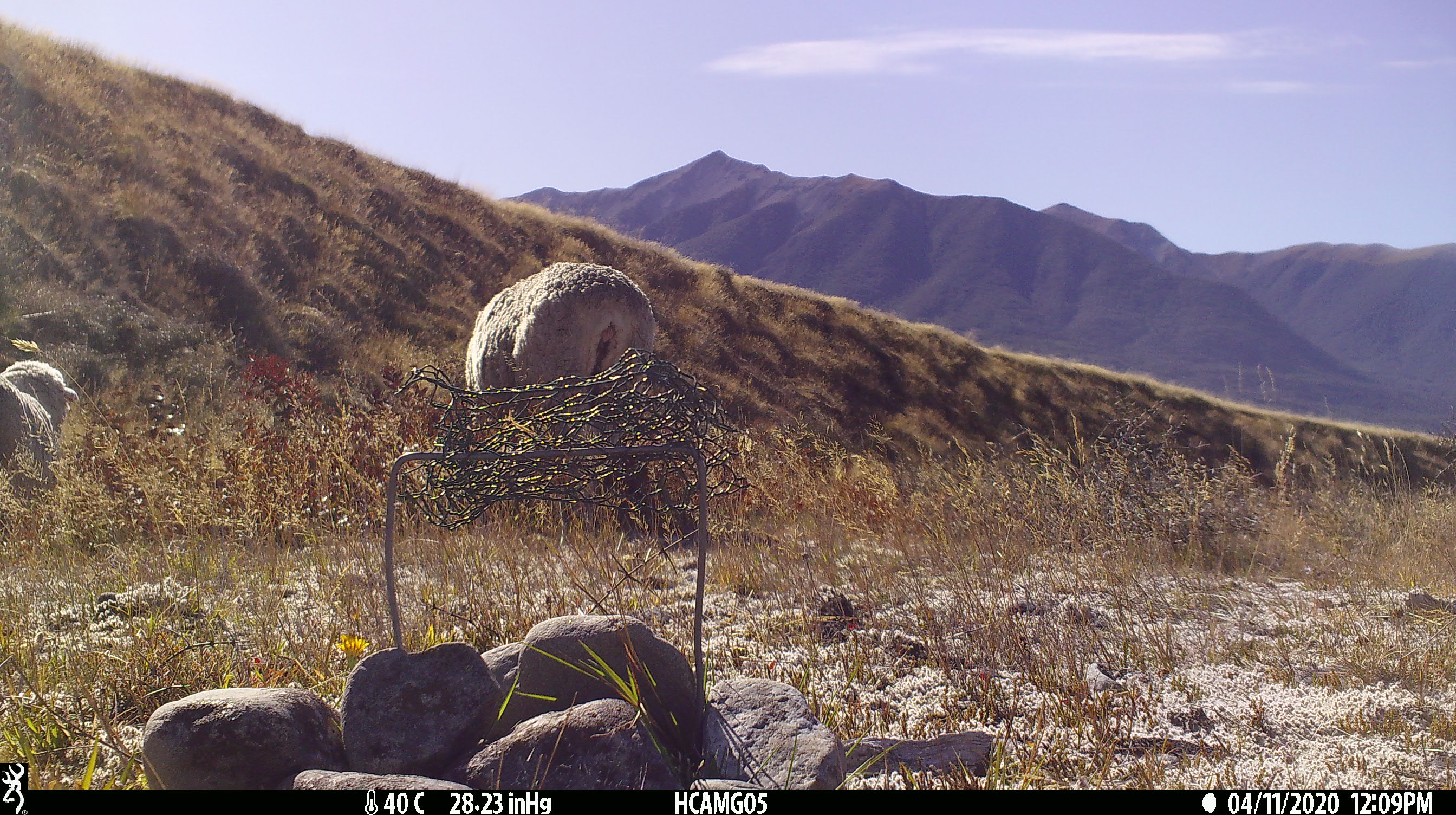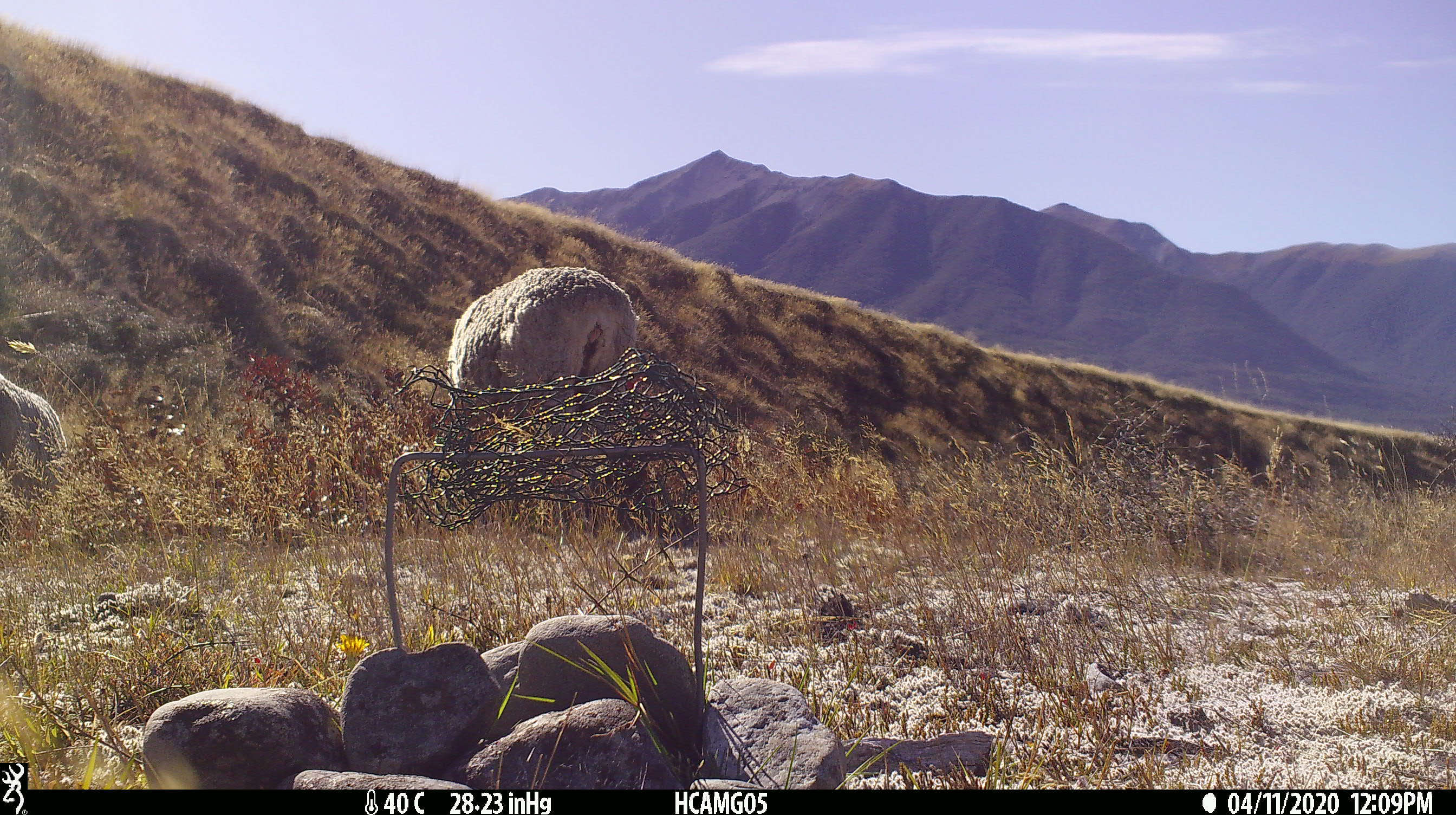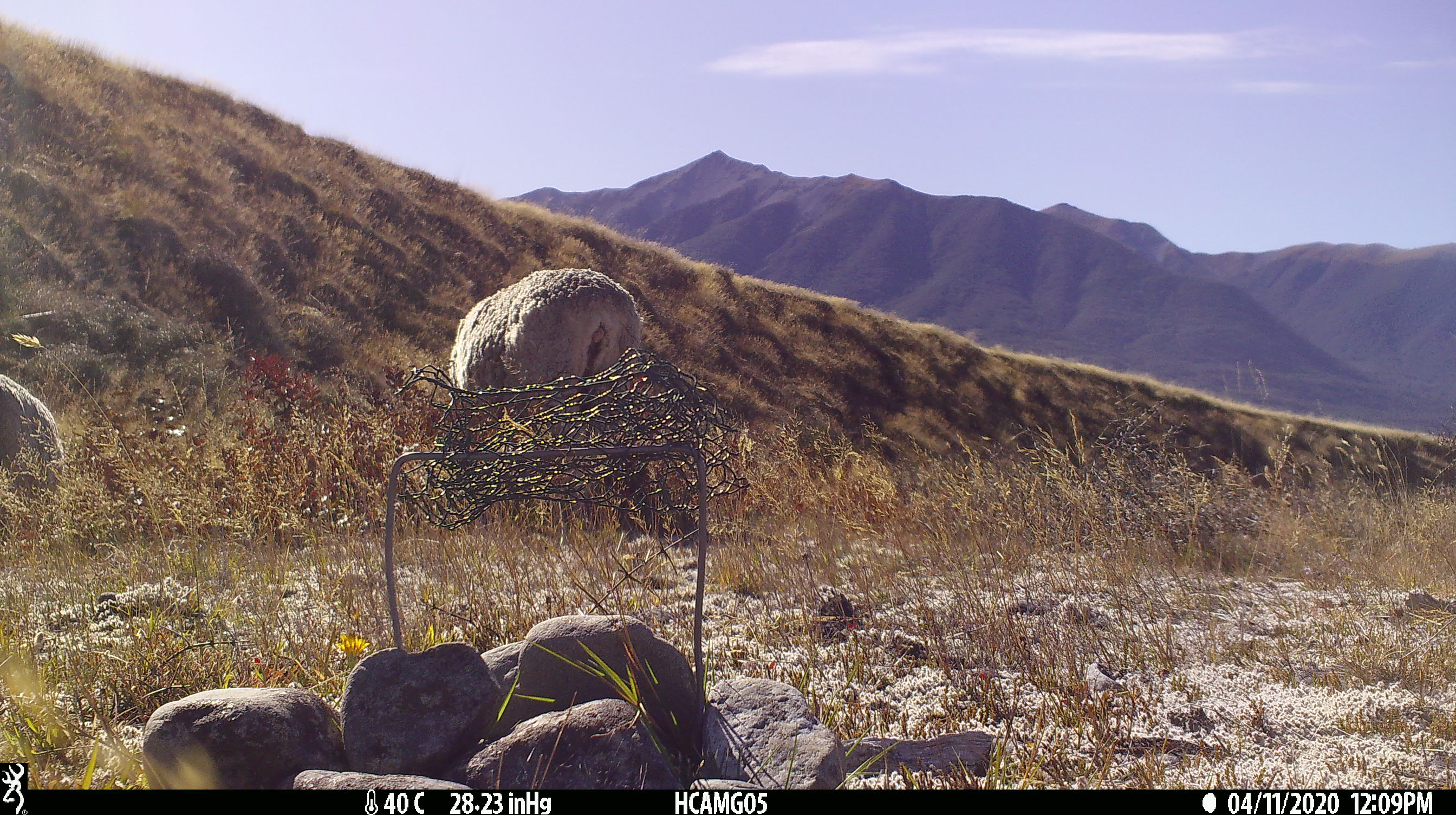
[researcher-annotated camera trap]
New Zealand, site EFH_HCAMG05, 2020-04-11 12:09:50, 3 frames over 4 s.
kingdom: Animalia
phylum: Chordata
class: Mammalia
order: Artiodactyla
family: Bovidae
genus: Ovis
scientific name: Ovis aries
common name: domestic sheep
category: sheep